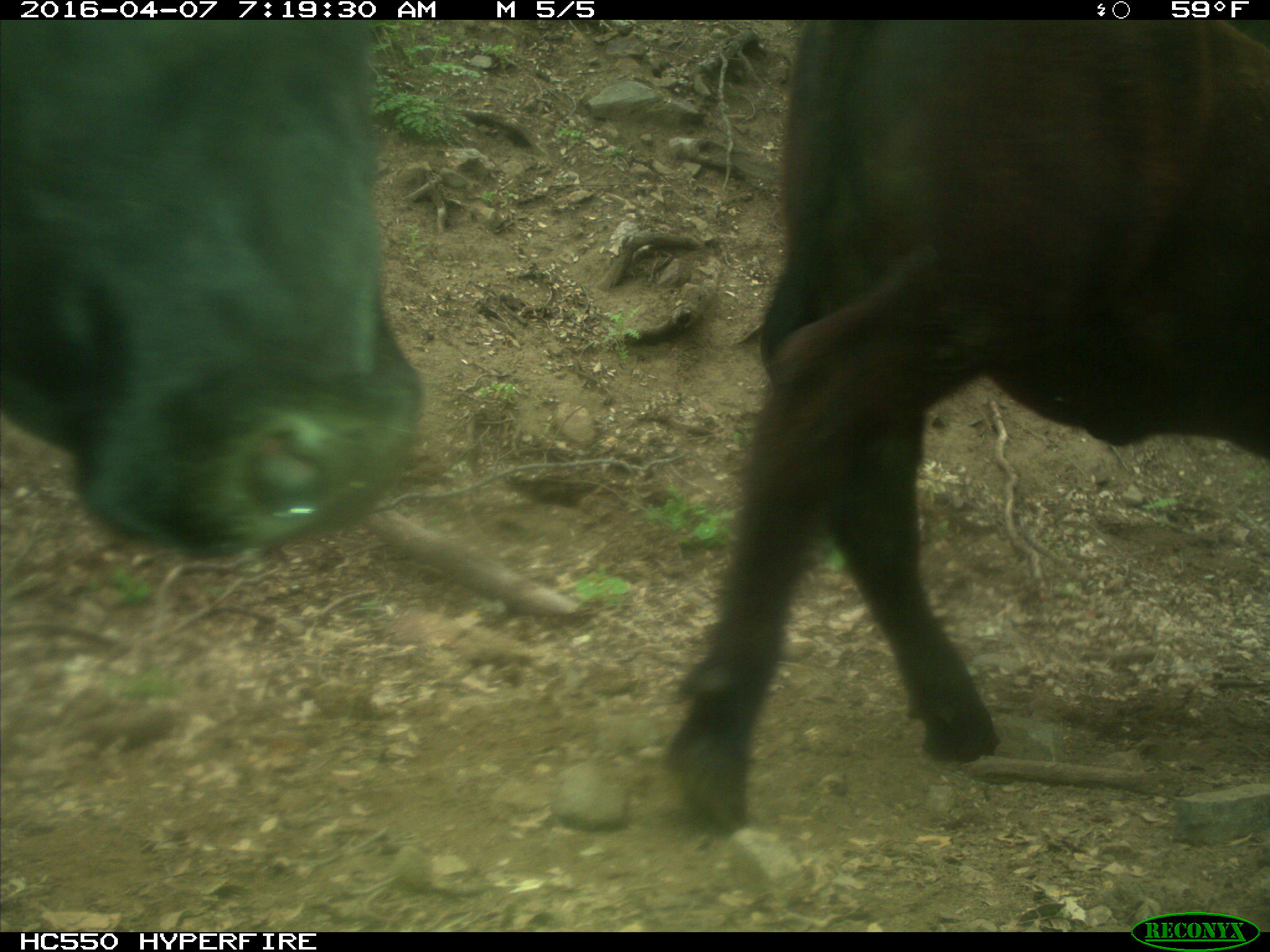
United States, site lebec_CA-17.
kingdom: Animalia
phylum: Chordata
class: Mammalia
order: Artiodactyla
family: Bovidae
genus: Bos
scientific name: Bos taurus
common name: domestic cow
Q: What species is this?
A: Bos taurus (domestic cow).